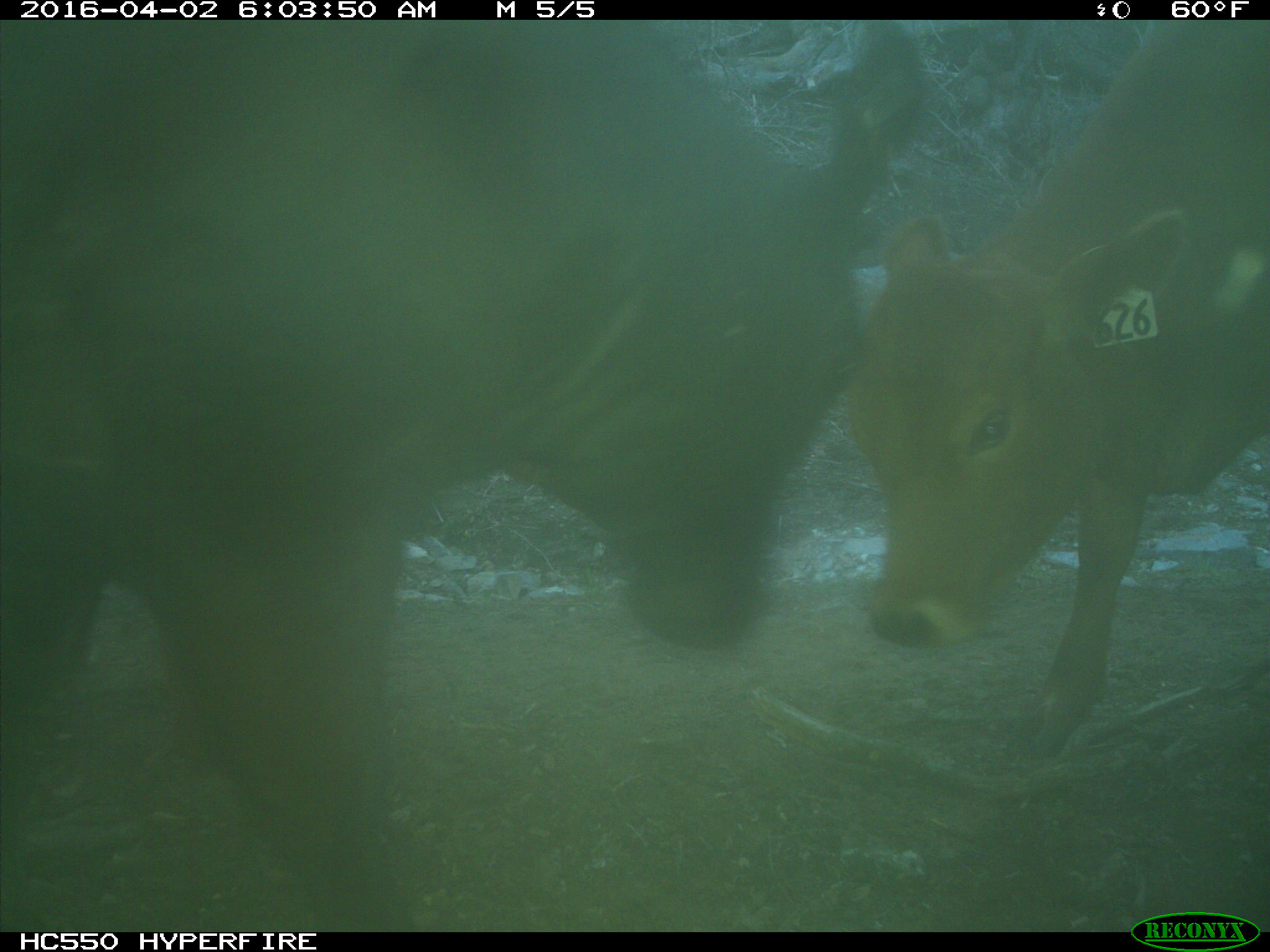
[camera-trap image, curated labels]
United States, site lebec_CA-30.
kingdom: Animalia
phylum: Chordata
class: Mammalia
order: Artiodactyla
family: Bovidae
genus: Bos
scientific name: Bos taurus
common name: domestic cow